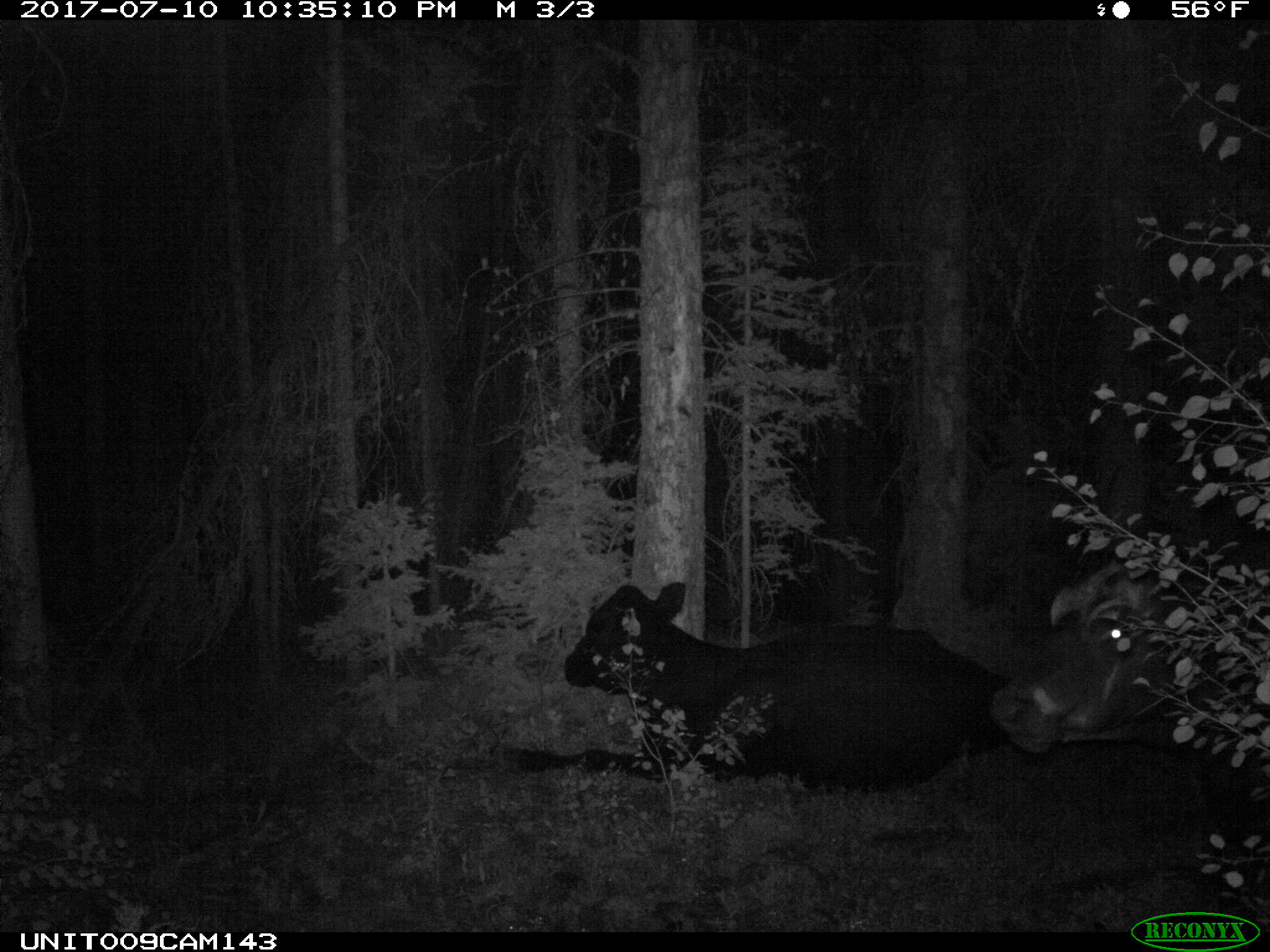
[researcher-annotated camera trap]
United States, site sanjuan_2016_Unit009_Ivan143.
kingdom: Animalia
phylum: Chordata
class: Mammalia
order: Artiodactyla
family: Bovidae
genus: Bos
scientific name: Bos taurus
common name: domestic cow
Bos taurus (domestic cow).